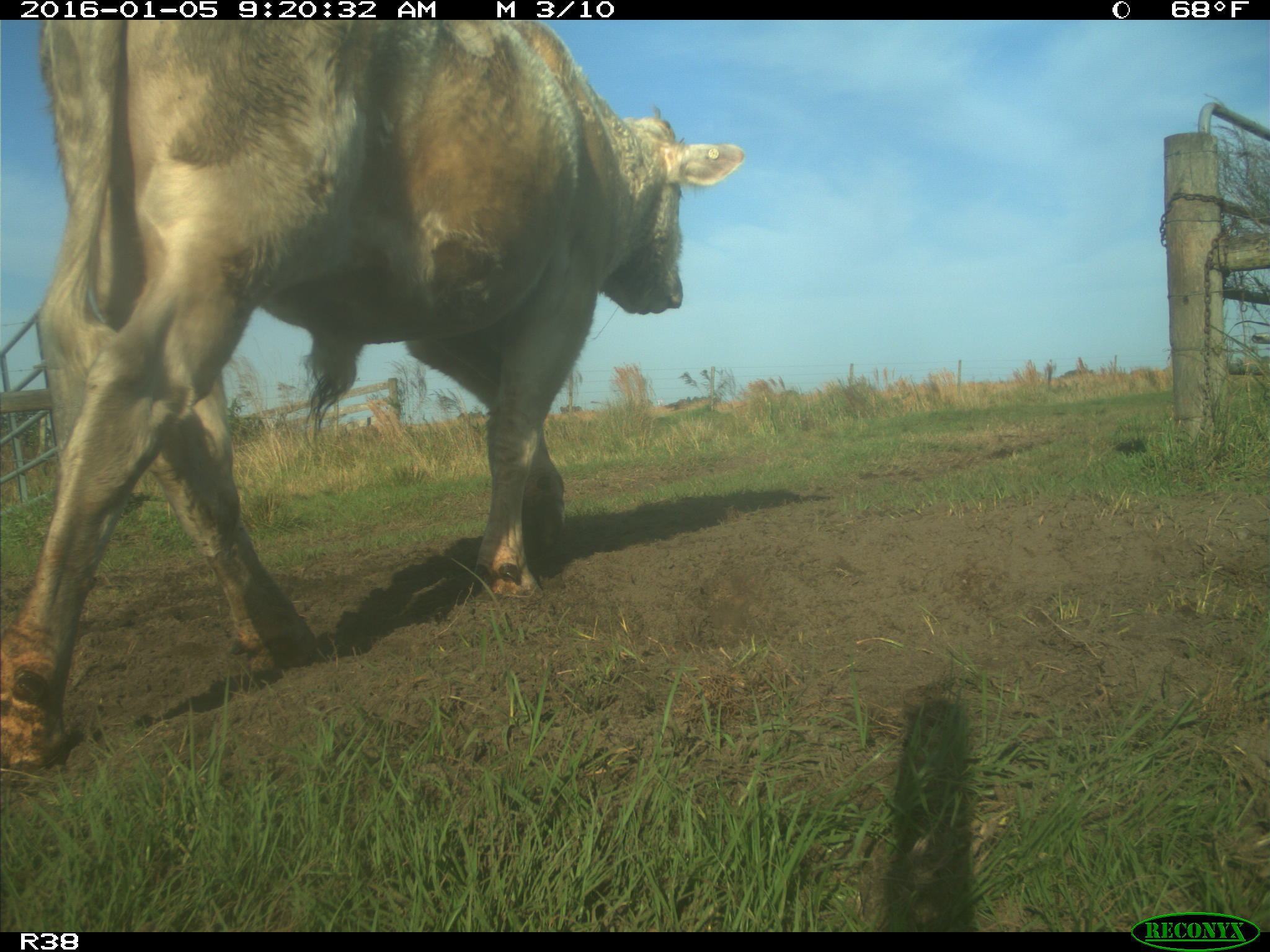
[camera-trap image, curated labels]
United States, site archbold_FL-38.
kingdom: Animalia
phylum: Chordata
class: Mammalia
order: Artiodactyla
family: Bovidae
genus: Bos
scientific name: Bos taurus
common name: domestic cow